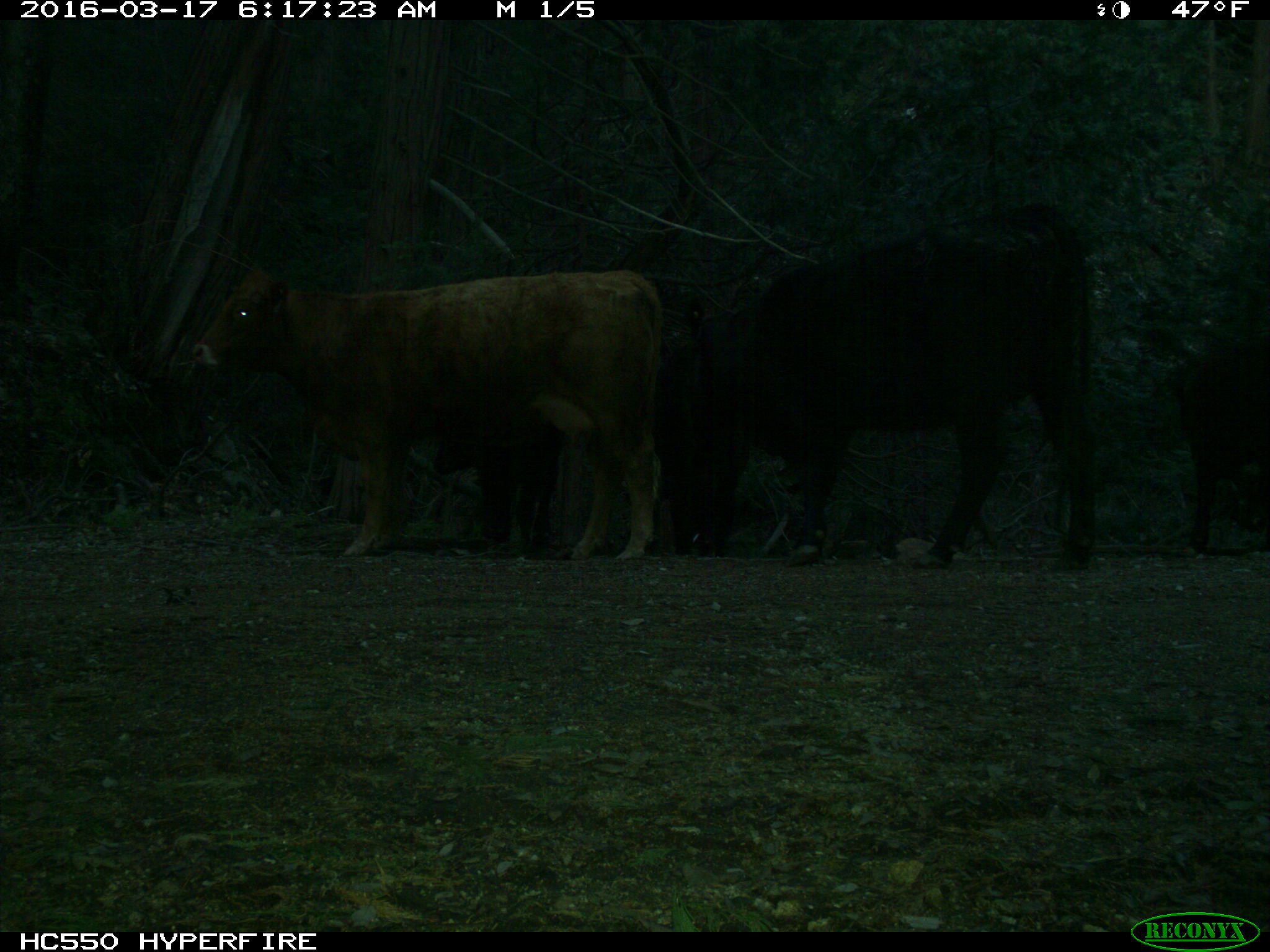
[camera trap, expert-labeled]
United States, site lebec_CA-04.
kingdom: Animalia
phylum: Chordata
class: Mammalia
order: Artiodactyla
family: Bovidae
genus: Bos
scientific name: Bos taurus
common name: domestic cow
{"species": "Bos taurus (domestic cow)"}